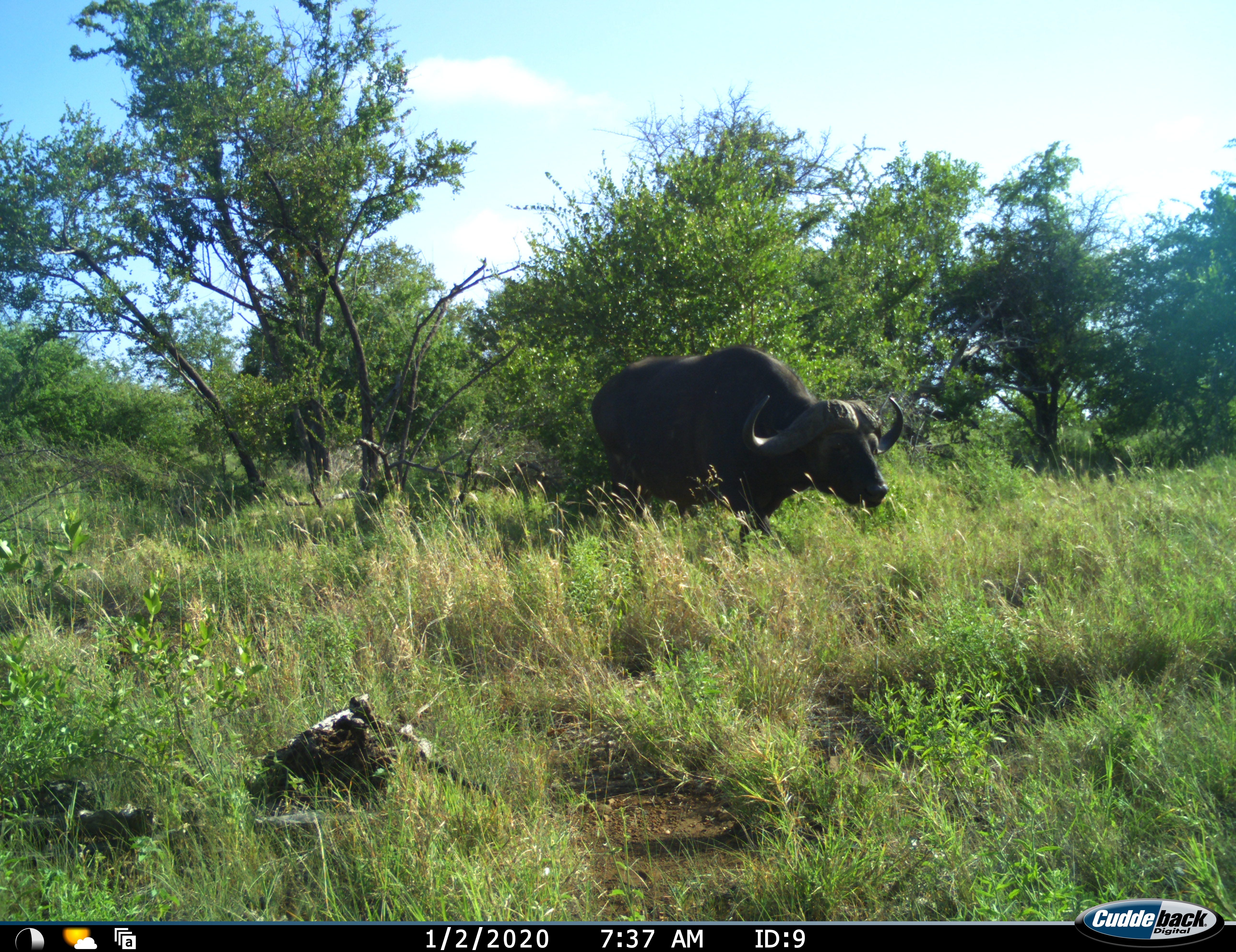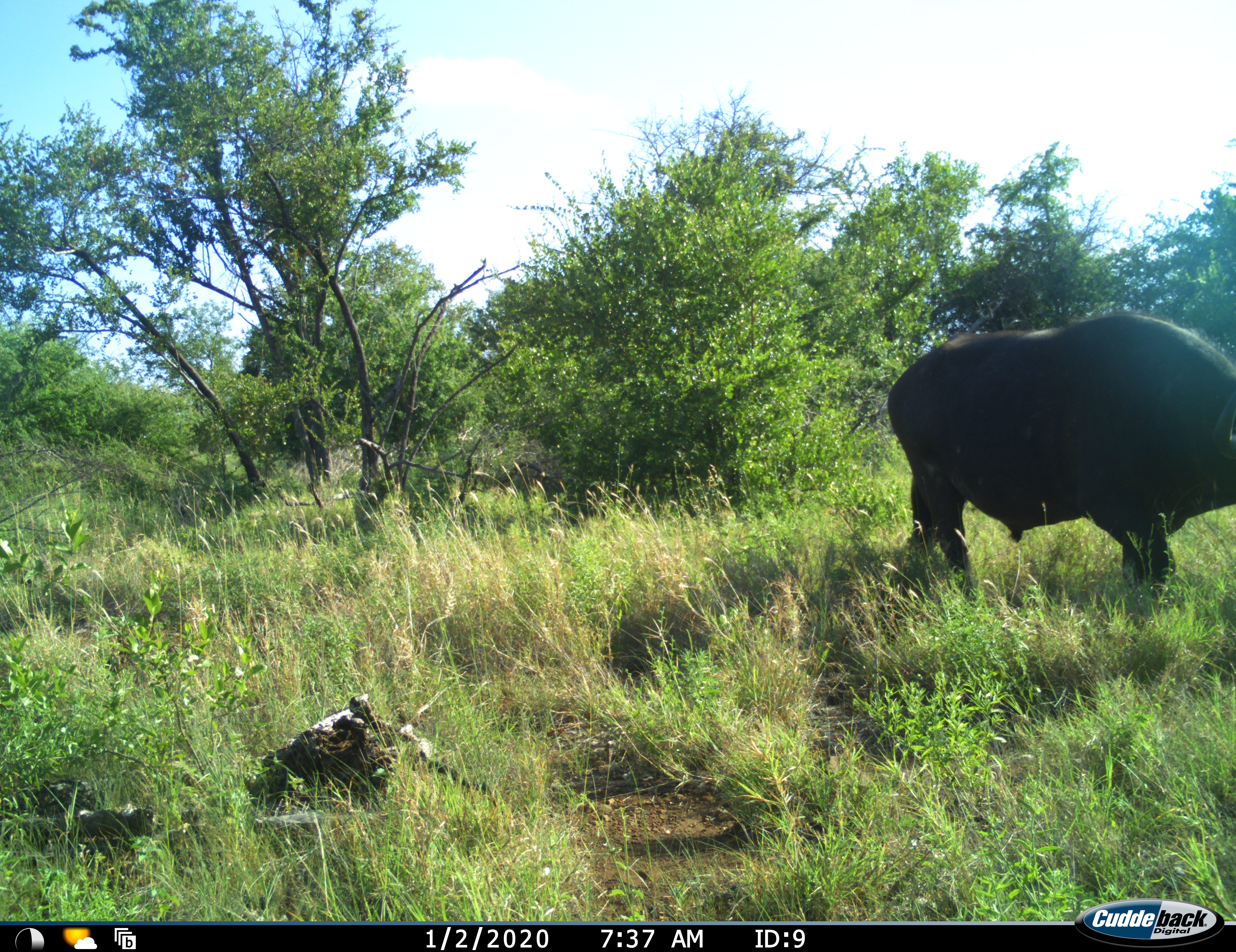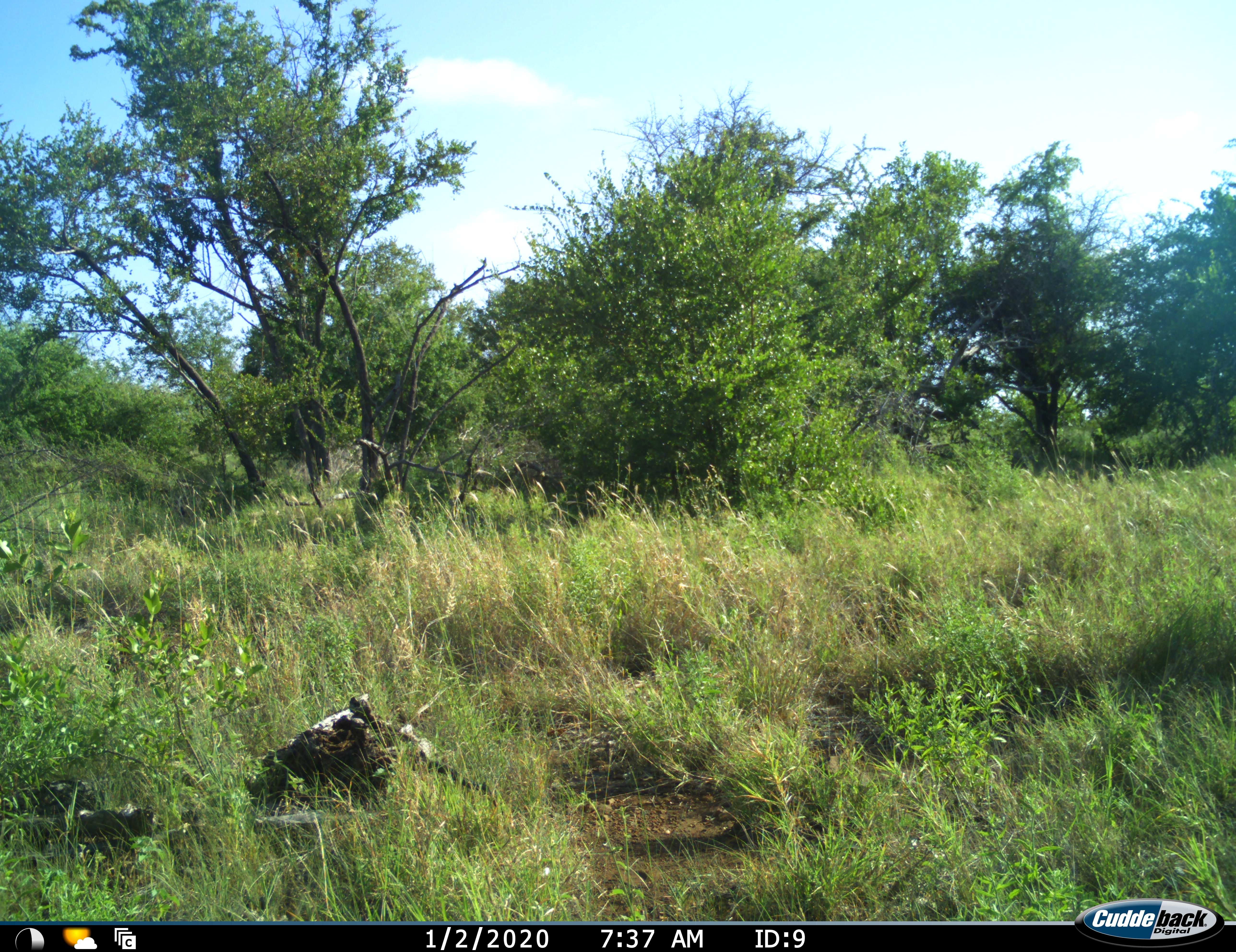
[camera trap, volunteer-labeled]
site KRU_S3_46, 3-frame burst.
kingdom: Animalia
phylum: Chordata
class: Mammalia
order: Artiodactyla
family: Bovidae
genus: Syncerus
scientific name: Syncerus caffer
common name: african buffalo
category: buffalo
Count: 1.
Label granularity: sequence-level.